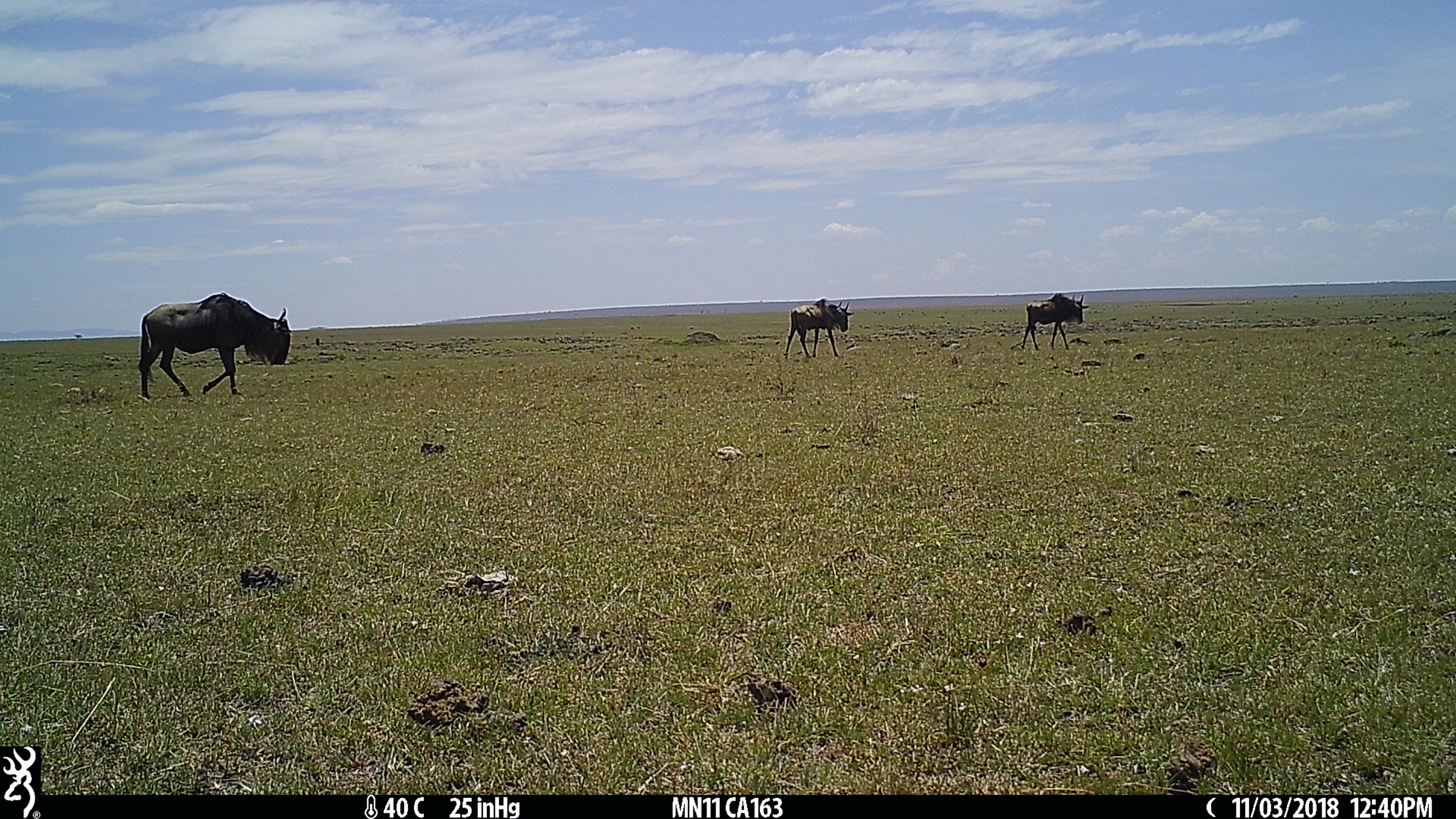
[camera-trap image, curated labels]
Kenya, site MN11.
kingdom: Animalia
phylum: Chordata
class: Mammalia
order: Artiodactyla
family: Bovidae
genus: Connochaetes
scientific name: Connochaetes taurinus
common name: blue wildebeest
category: wildebeest